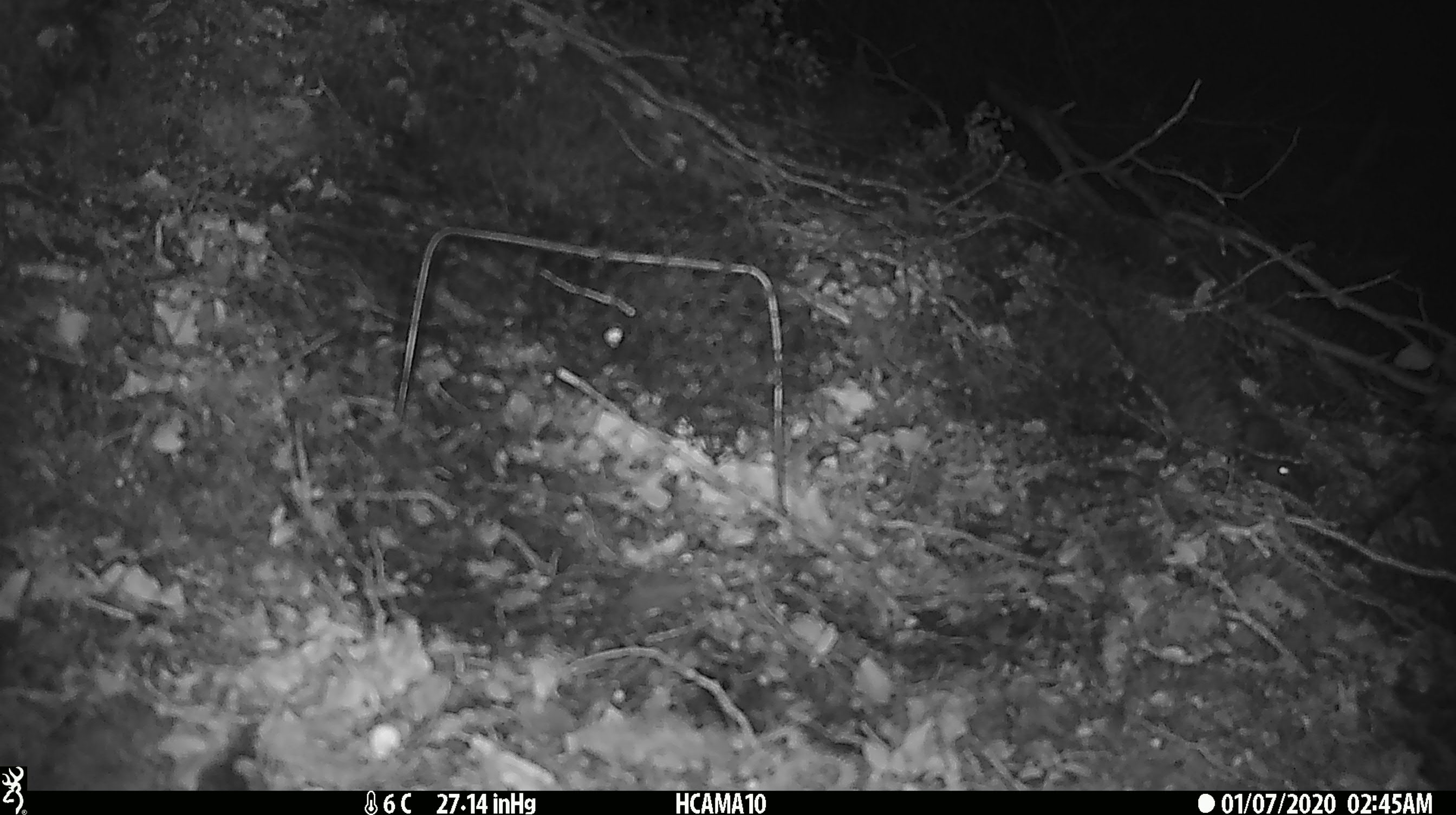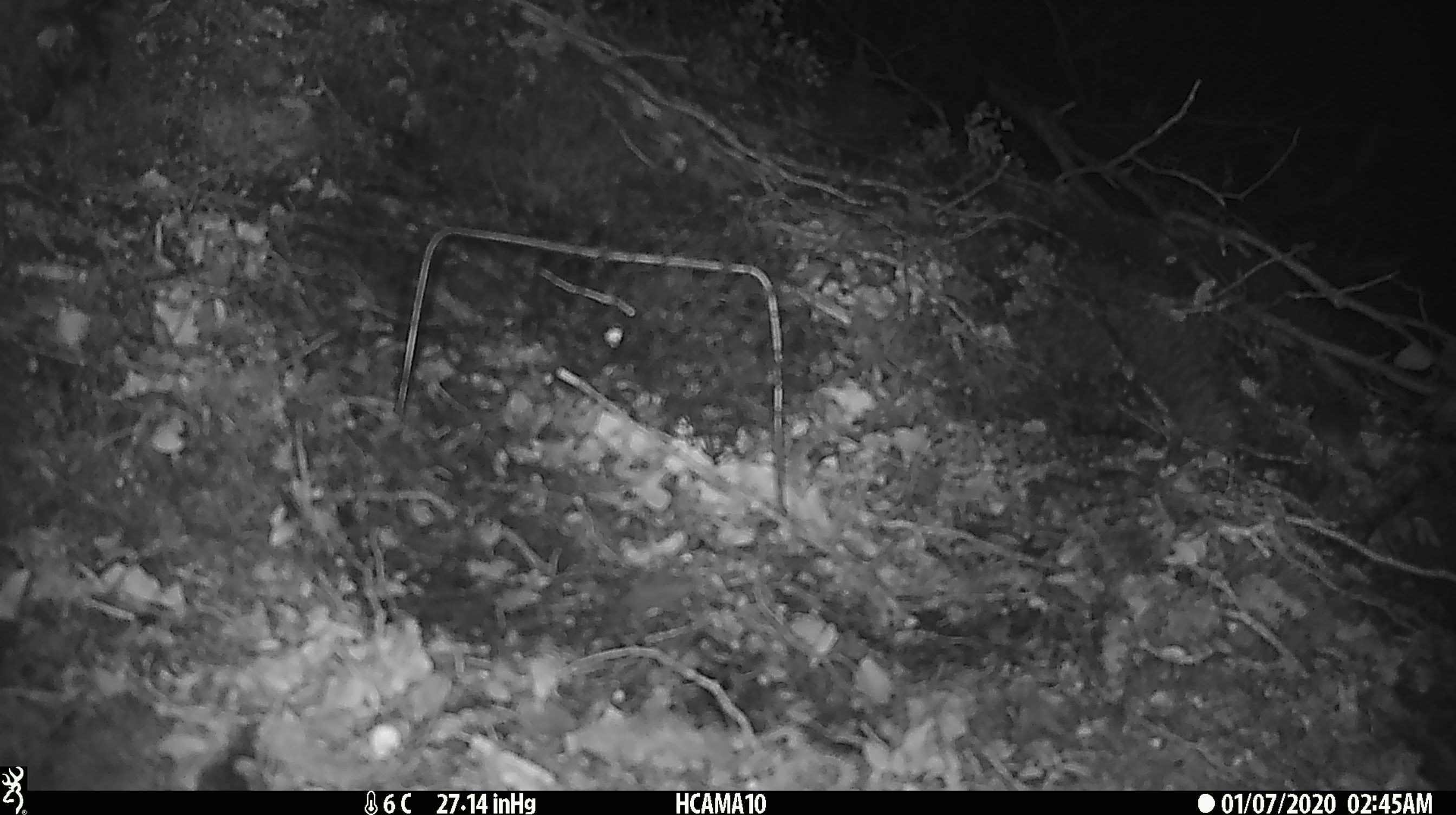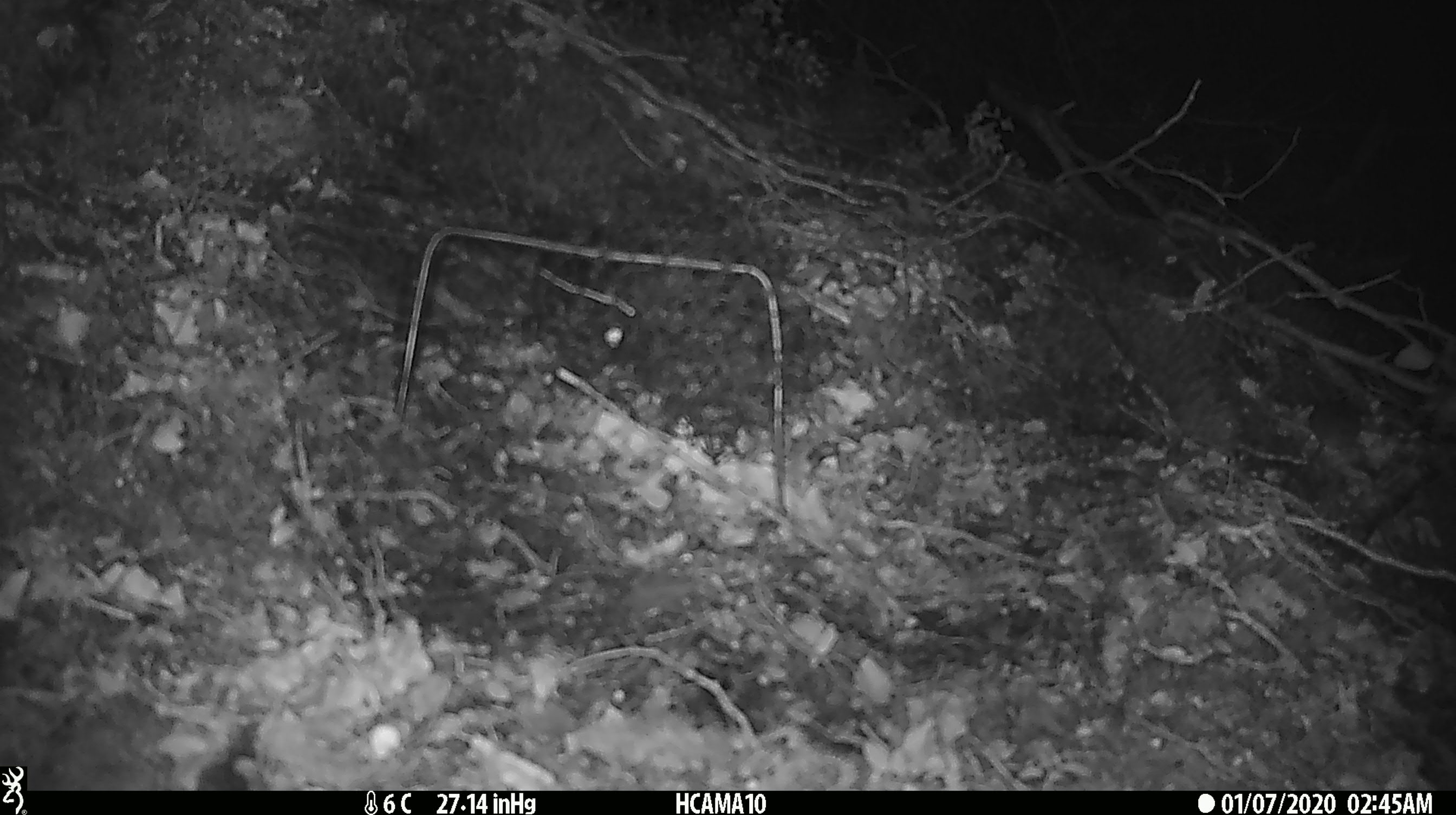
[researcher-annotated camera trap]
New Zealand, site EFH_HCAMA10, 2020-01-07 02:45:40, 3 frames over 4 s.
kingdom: Animalia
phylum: Chordata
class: Mammalia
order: Rodentia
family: Muridae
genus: Mus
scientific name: Mus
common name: mouse